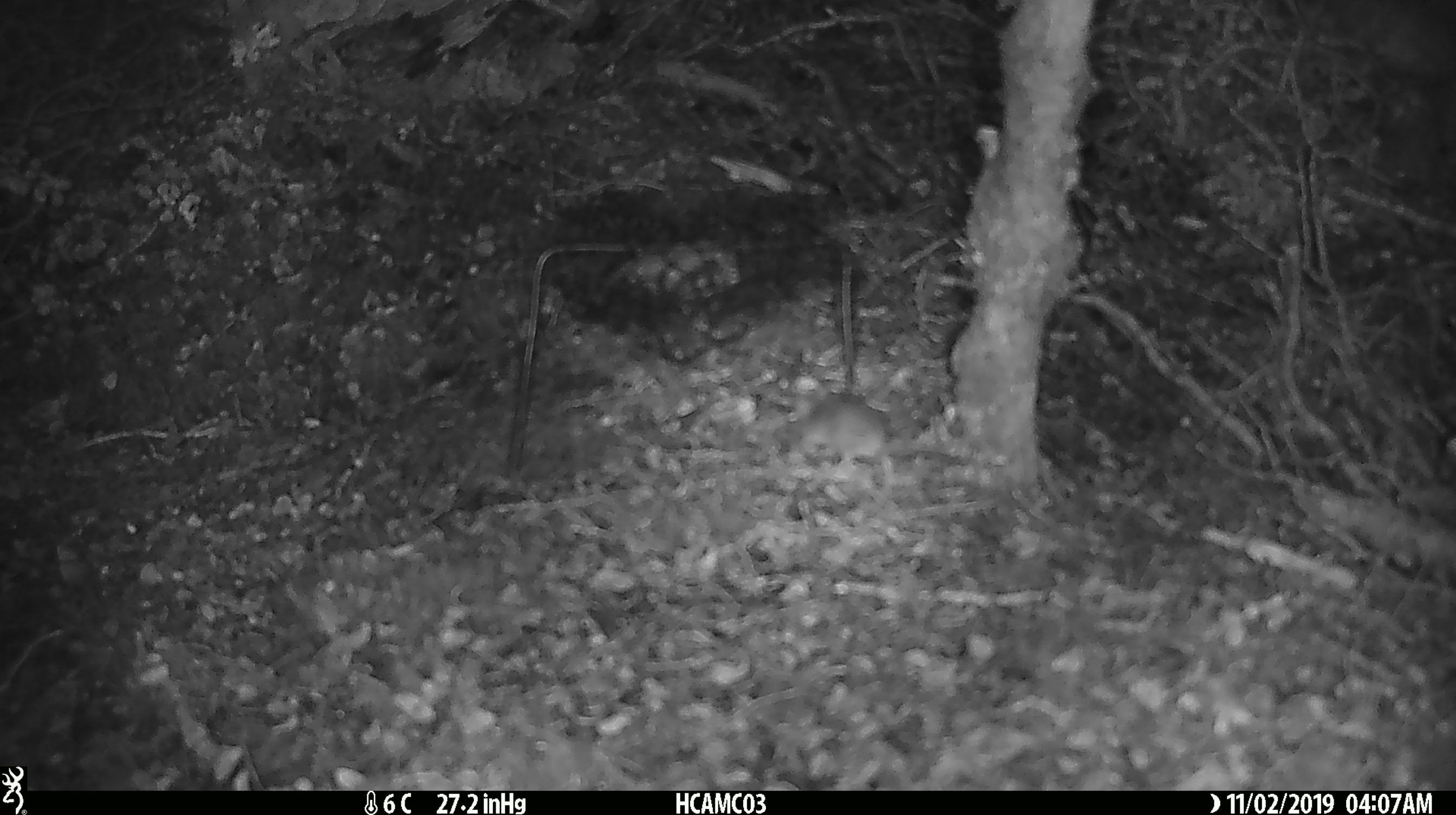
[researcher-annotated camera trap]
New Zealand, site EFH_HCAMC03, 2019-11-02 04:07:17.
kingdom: Animalia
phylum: Chordata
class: Mammalia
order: Rodentia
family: Muridae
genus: Mus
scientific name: Mus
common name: mouse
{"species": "mouse (Mus)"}